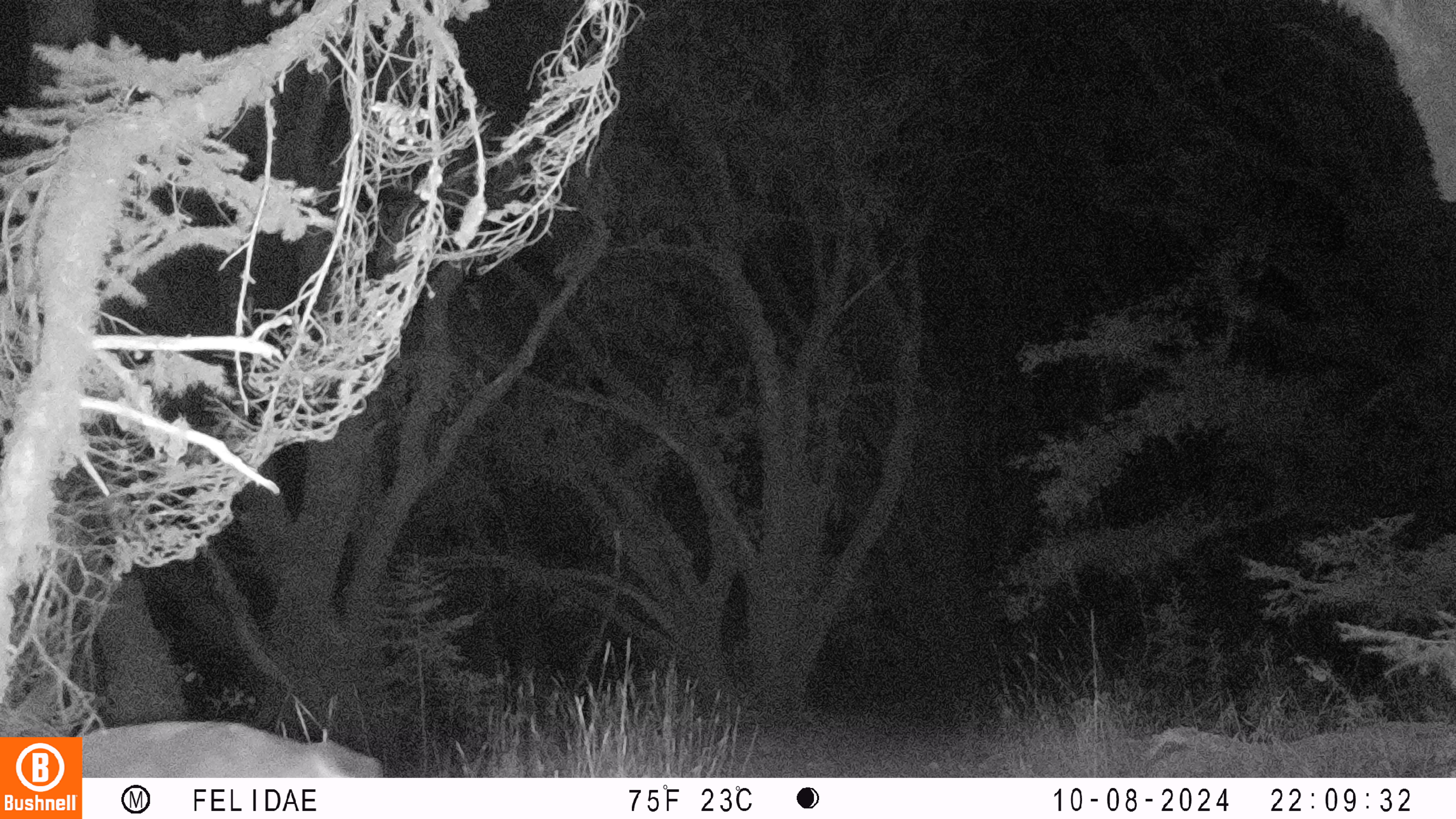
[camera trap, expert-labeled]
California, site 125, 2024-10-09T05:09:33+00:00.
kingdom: Animalia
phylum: Chordata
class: Mammalia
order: Artiodactyla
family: Cervidae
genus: Odocoileus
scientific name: Odocoileus hemionus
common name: mule deer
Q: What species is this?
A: Mule deer (Odocoileus hemionus).